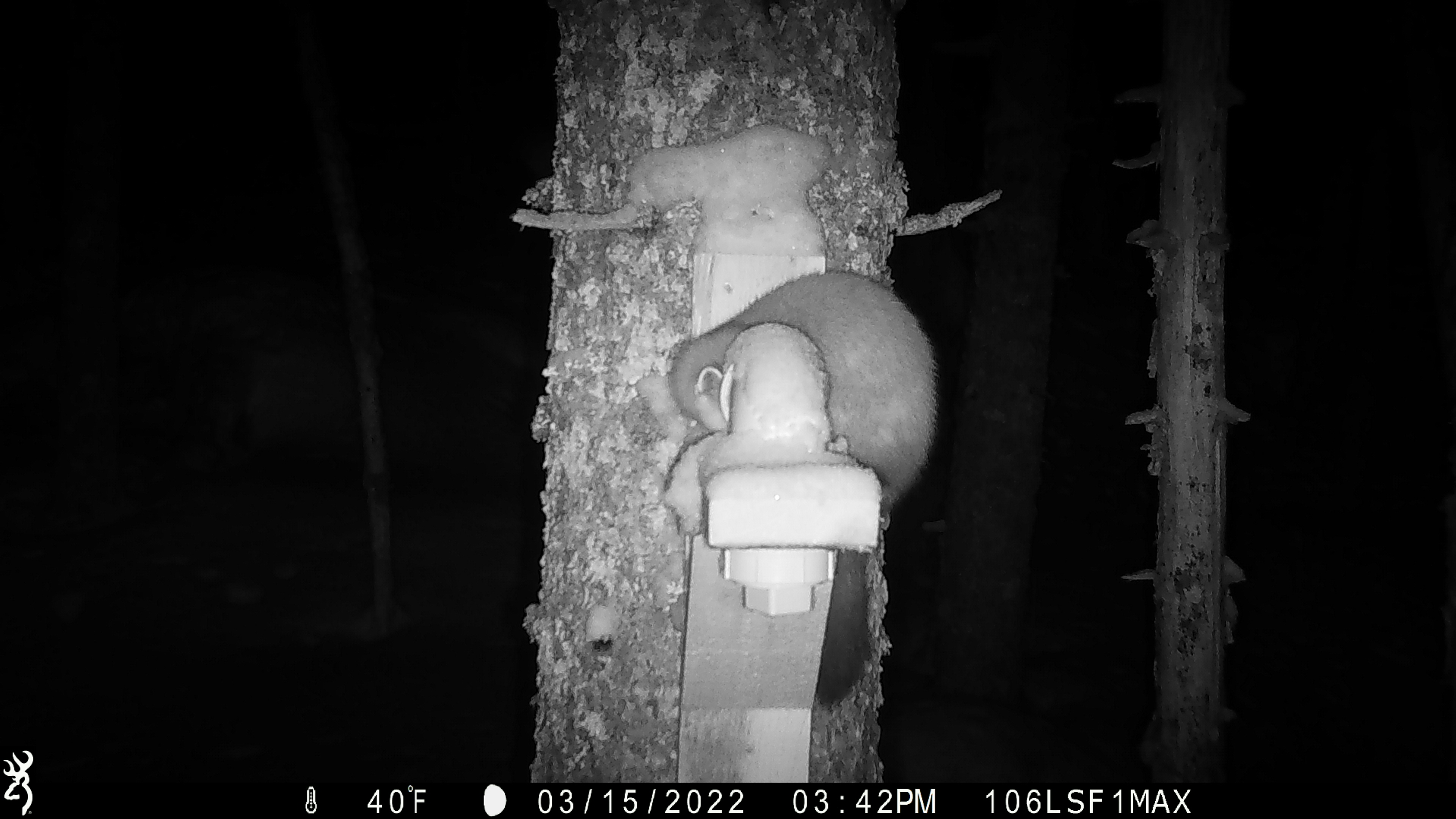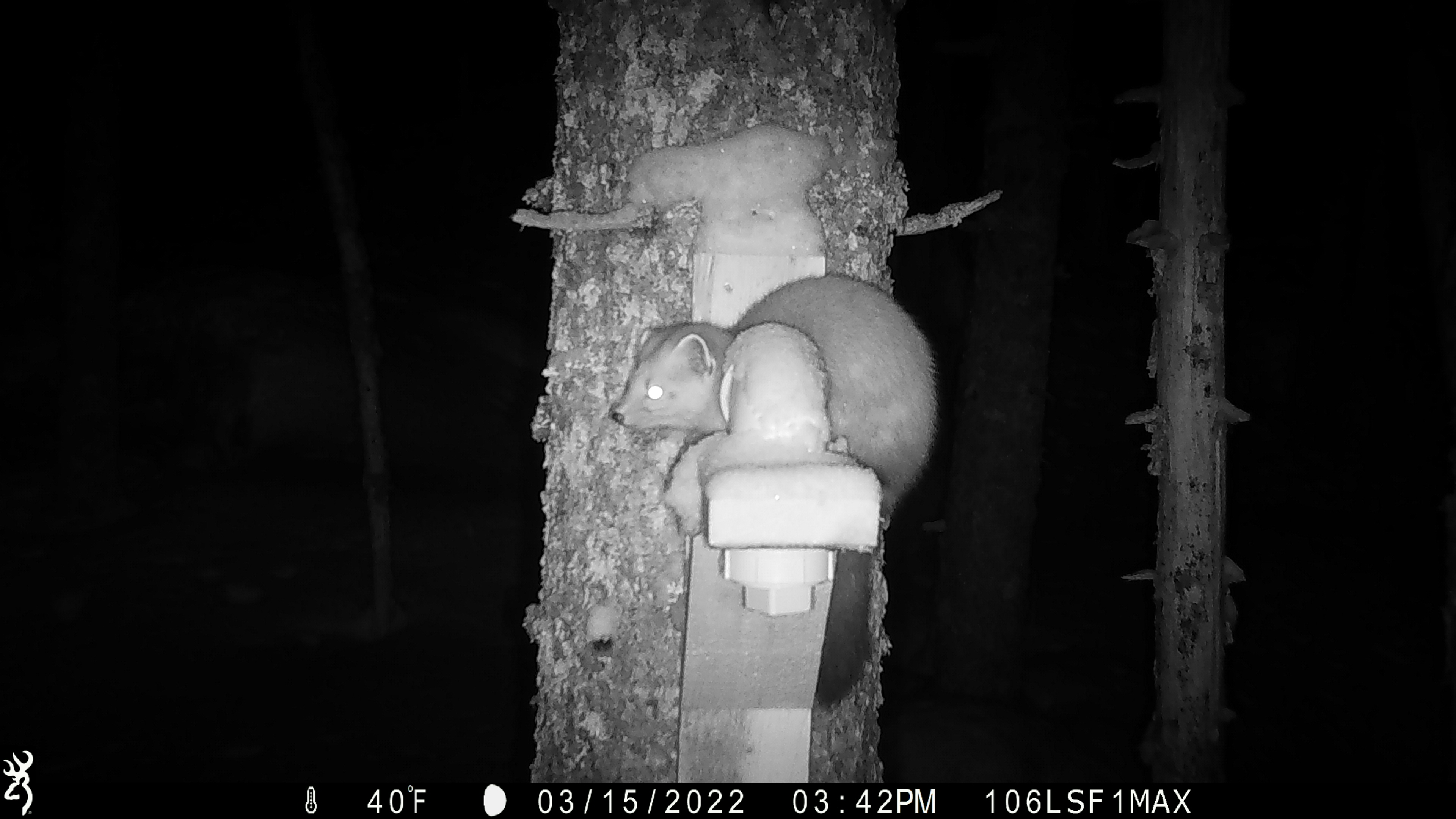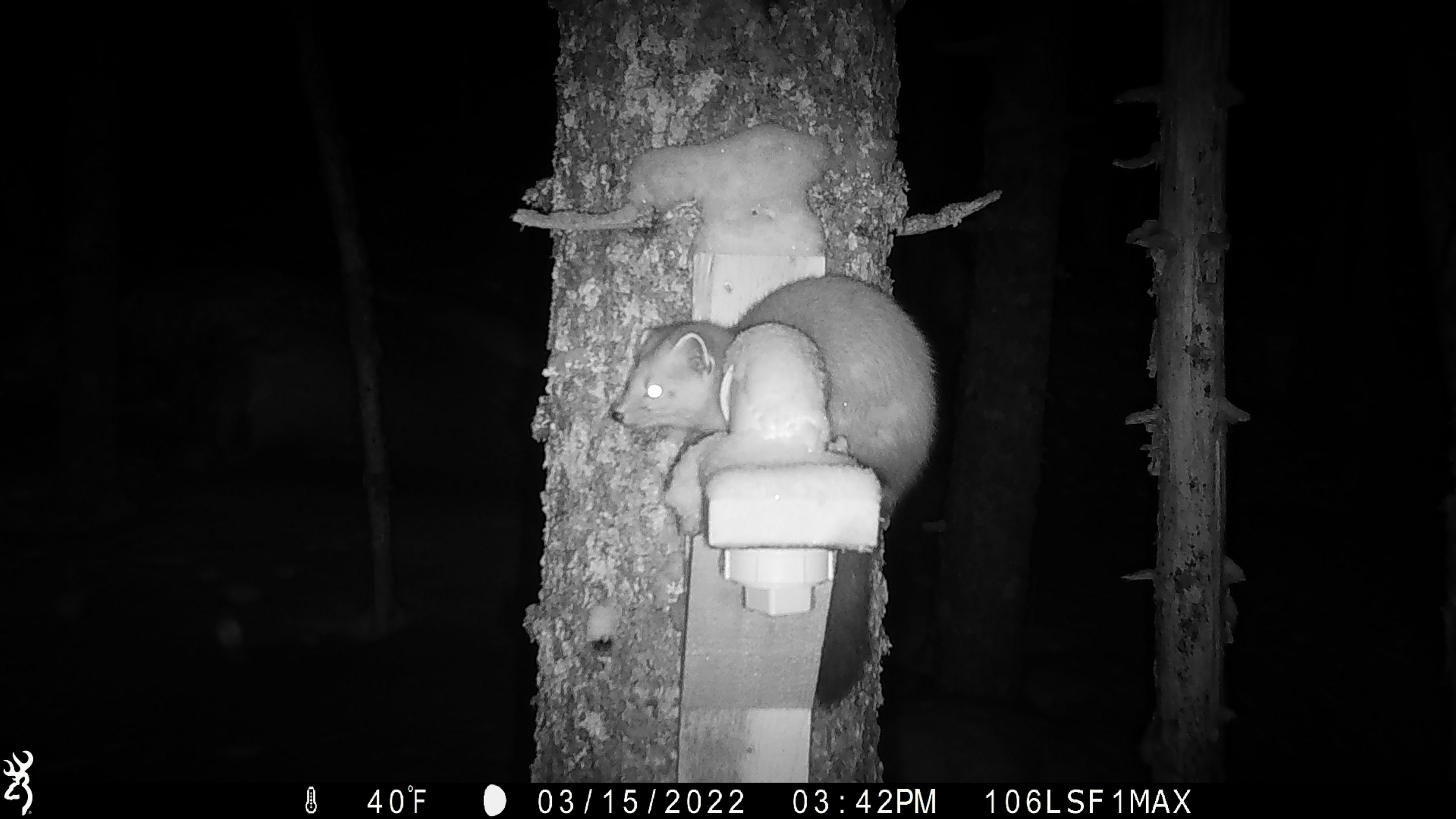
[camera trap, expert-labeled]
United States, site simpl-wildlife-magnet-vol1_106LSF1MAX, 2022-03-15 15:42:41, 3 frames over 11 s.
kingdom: Animalia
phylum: Chordata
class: Mammalia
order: Carnivora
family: Mustelidae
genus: Martes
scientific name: Martes americana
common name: american marten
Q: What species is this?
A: American marten (Martes americana).